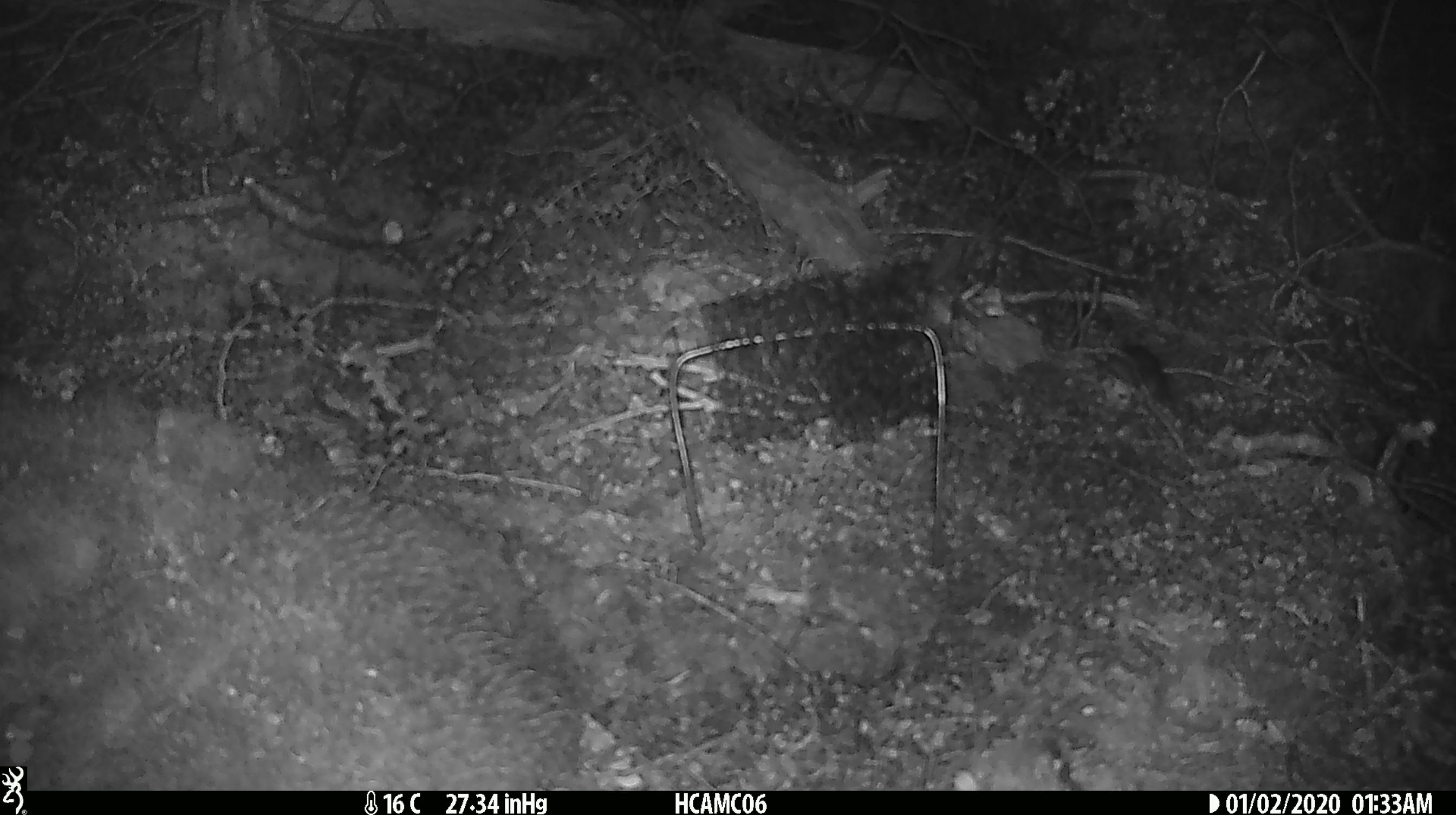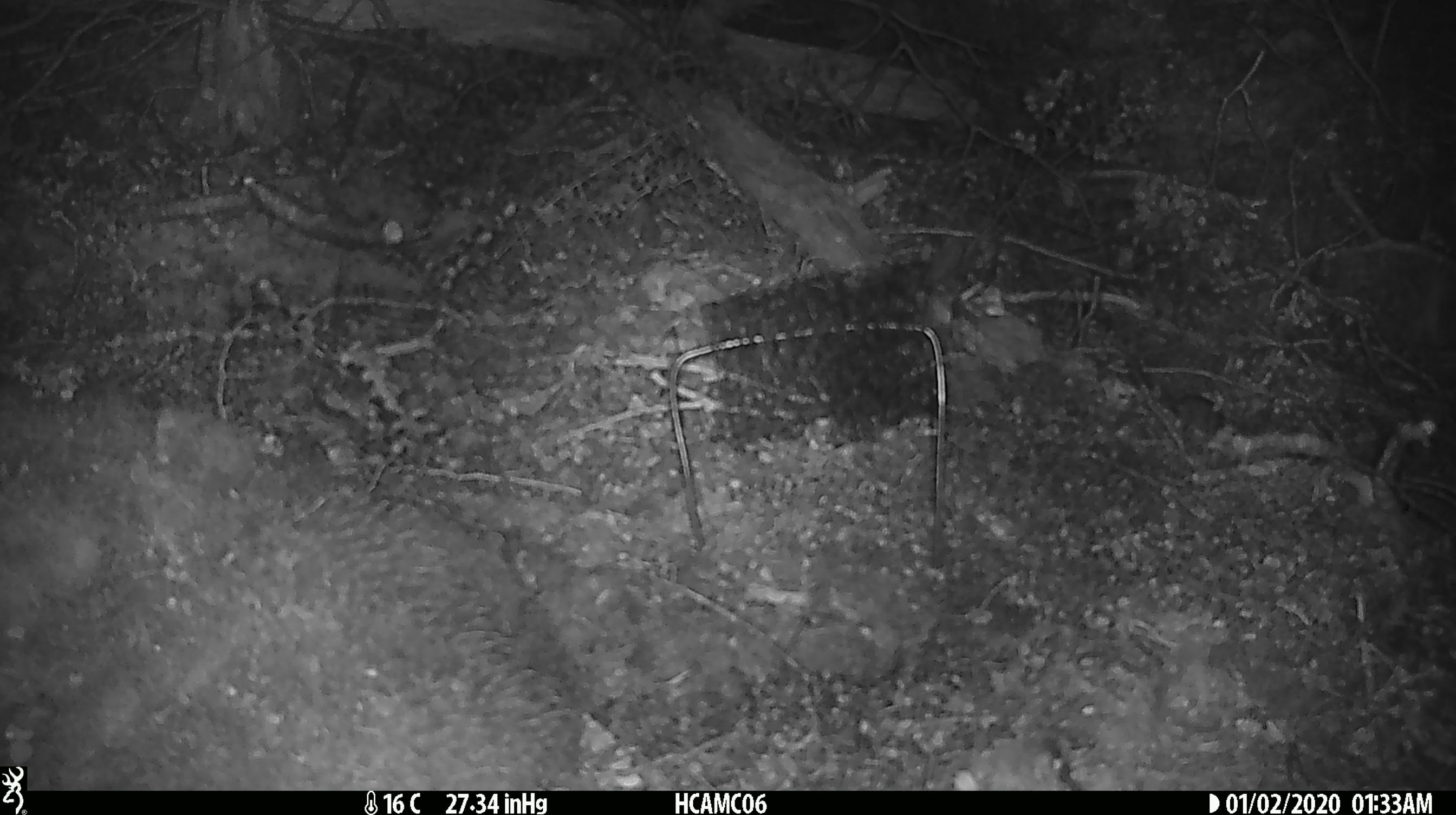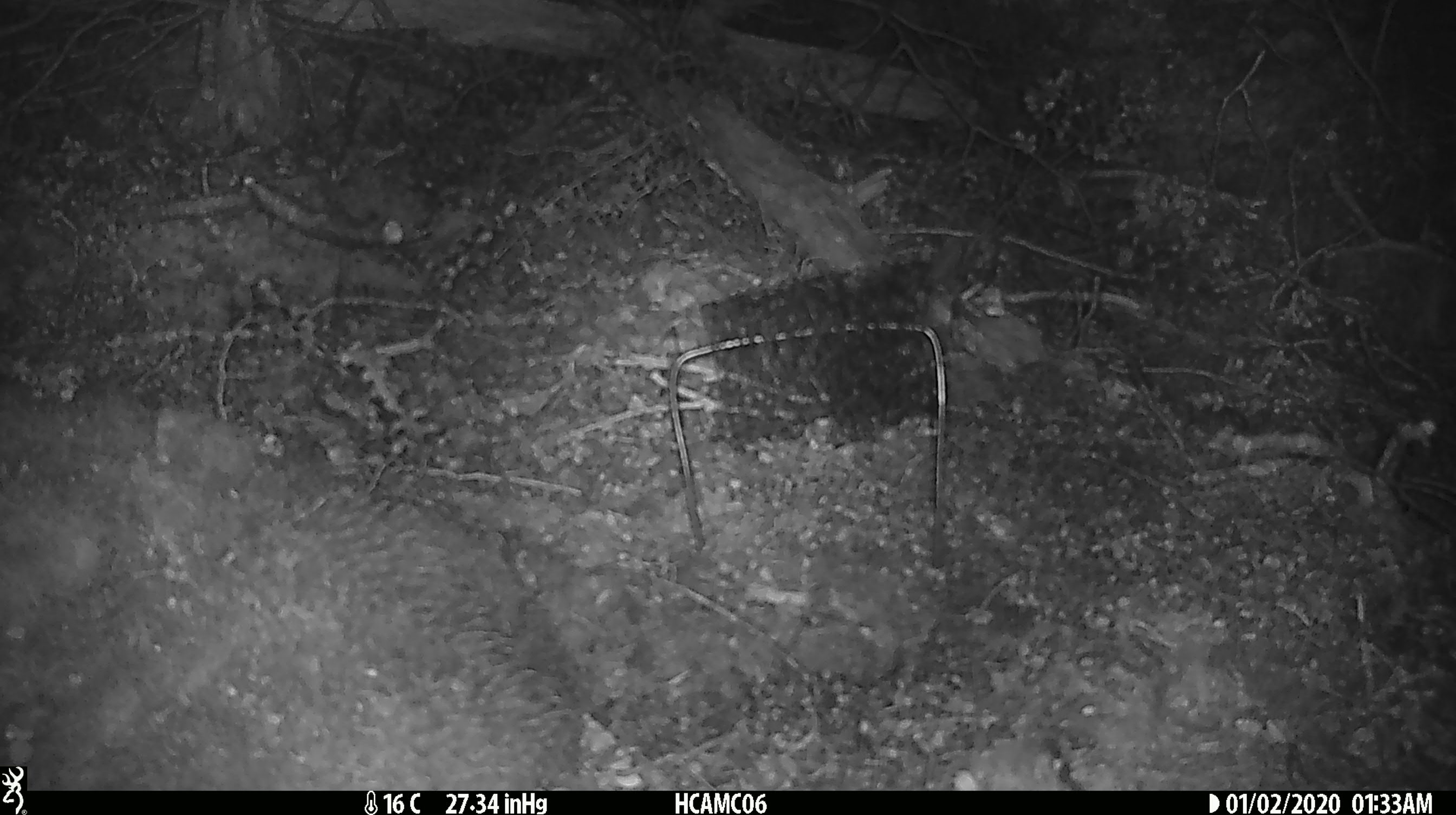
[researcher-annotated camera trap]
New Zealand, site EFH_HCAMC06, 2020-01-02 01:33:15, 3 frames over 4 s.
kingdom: Animalia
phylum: Chordata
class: Mammalia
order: Rodentia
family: Muridae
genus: Mus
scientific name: Mus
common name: mouse